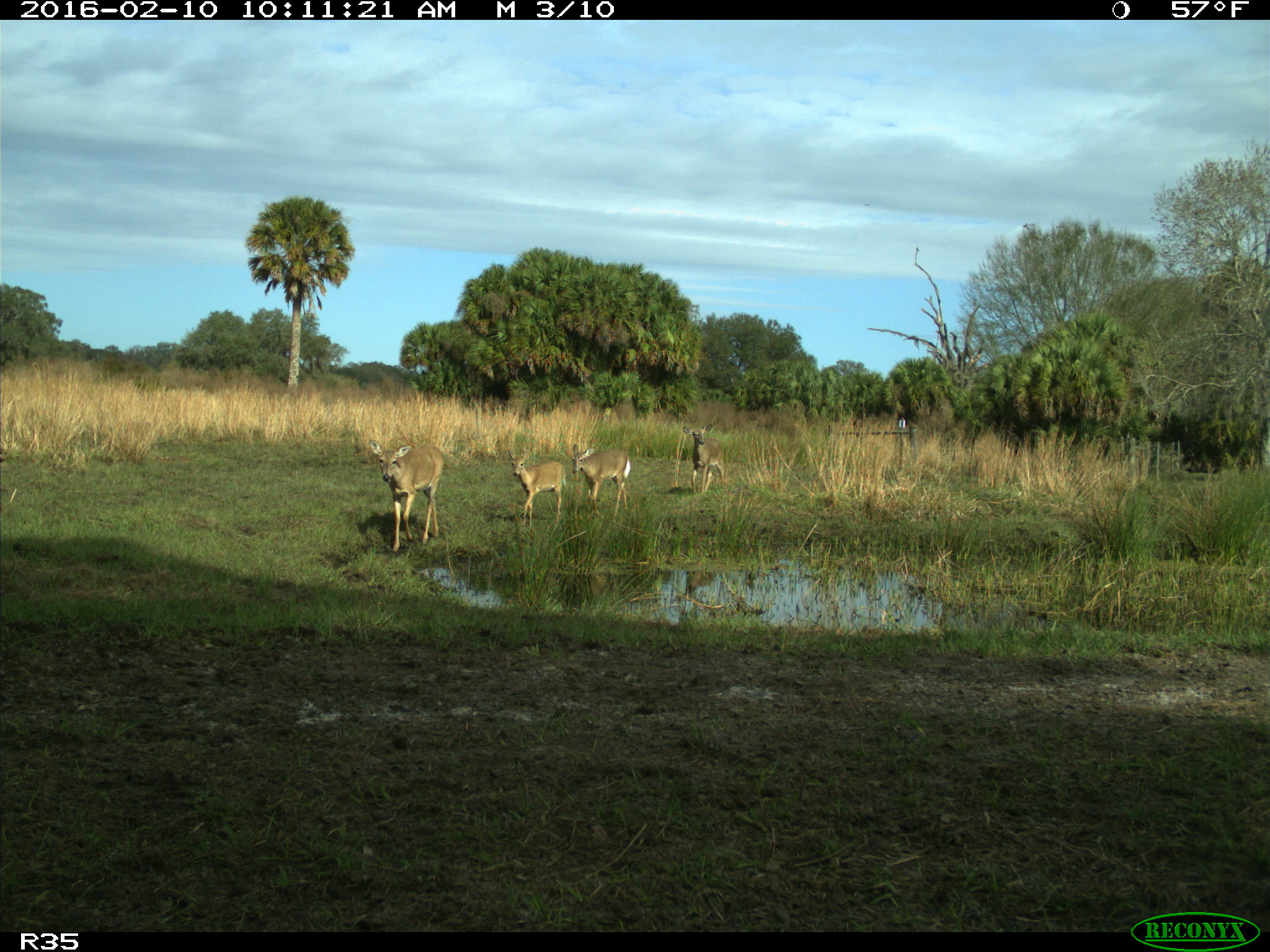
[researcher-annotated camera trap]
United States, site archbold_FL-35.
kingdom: Animalia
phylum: Chordata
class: Mammalia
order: Artiodactyla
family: Cervidae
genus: Odocoileus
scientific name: Odocoileus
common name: deer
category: unidentified deer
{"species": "unidentified deer (deer) (Odocoileus)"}